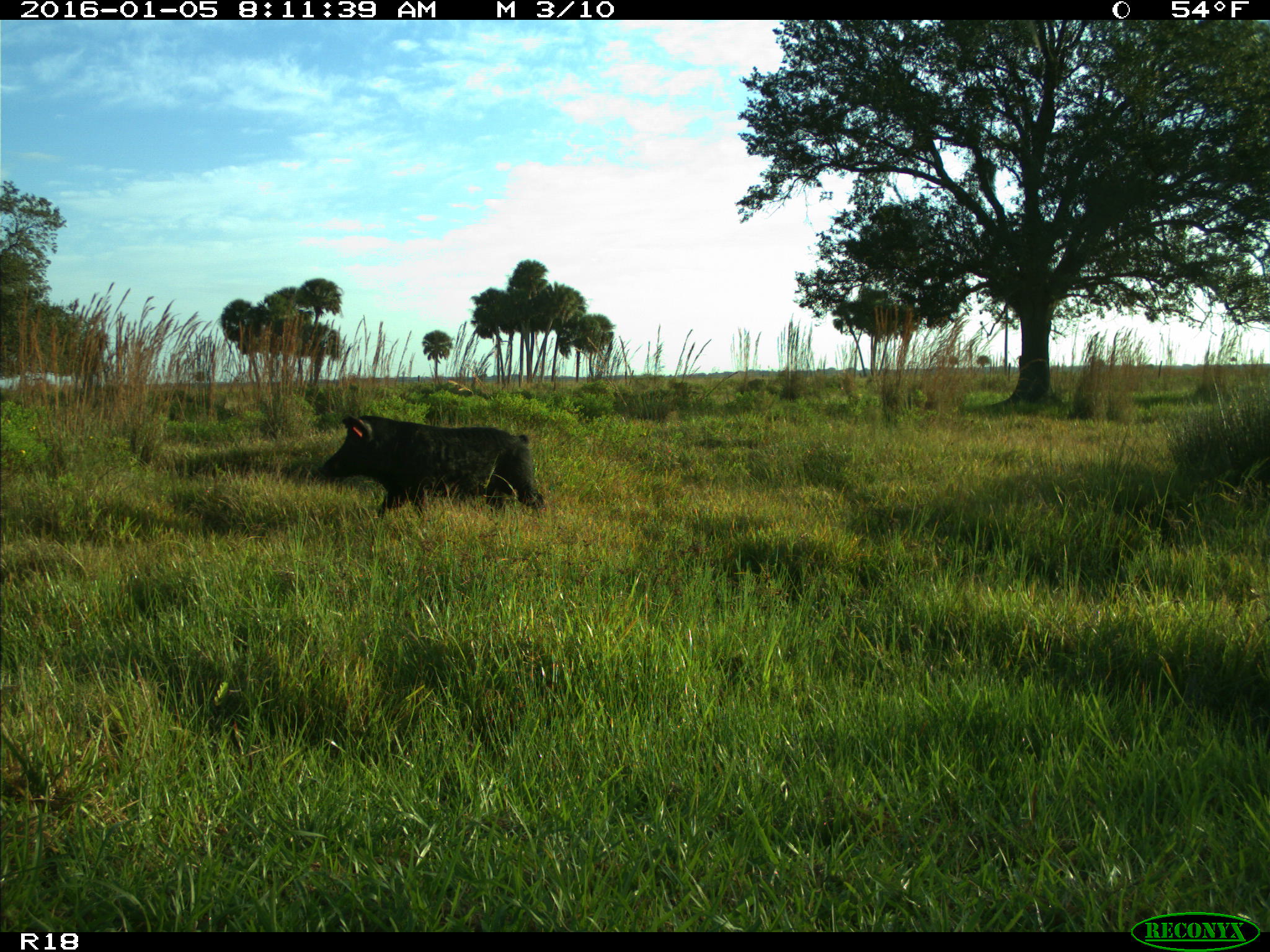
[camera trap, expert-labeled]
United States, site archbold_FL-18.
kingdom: Animalia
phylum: Chordata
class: Mammalia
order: Artiodactyla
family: Suidae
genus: Sus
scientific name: Sus scrofa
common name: wild boar